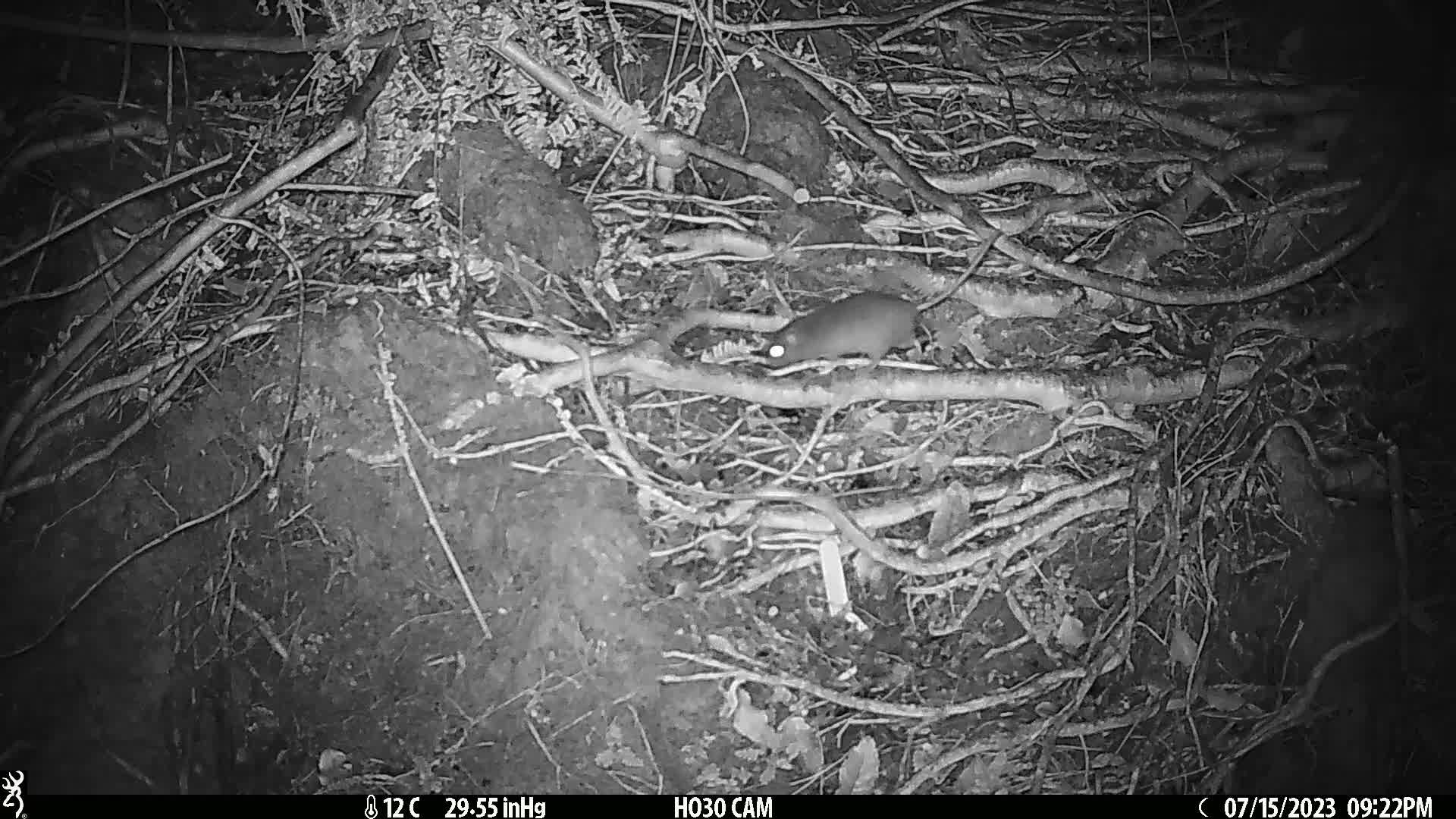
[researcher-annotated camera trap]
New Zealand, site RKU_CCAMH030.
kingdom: Animalia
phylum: Chordata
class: Mammalia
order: Rodentia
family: Muridae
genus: Rattus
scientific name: Rattus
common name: rat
Rat (Rattus).